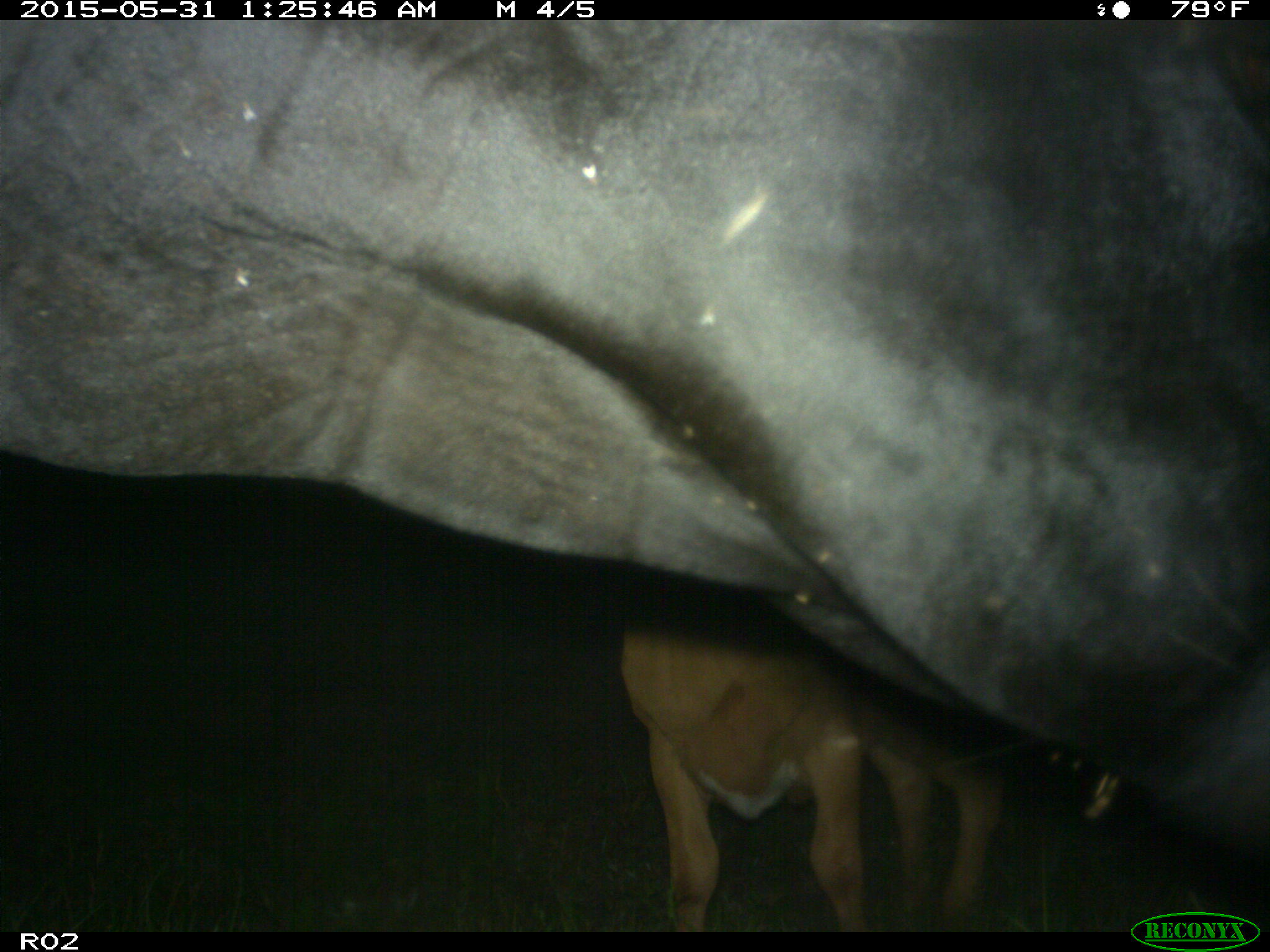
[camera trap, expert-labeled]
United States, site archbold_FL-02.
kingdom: Animalia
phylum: Chordata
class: Mammalia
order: Artiodactyla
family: Bovidae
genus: Bos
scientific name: Bos taurus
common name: domestic cow